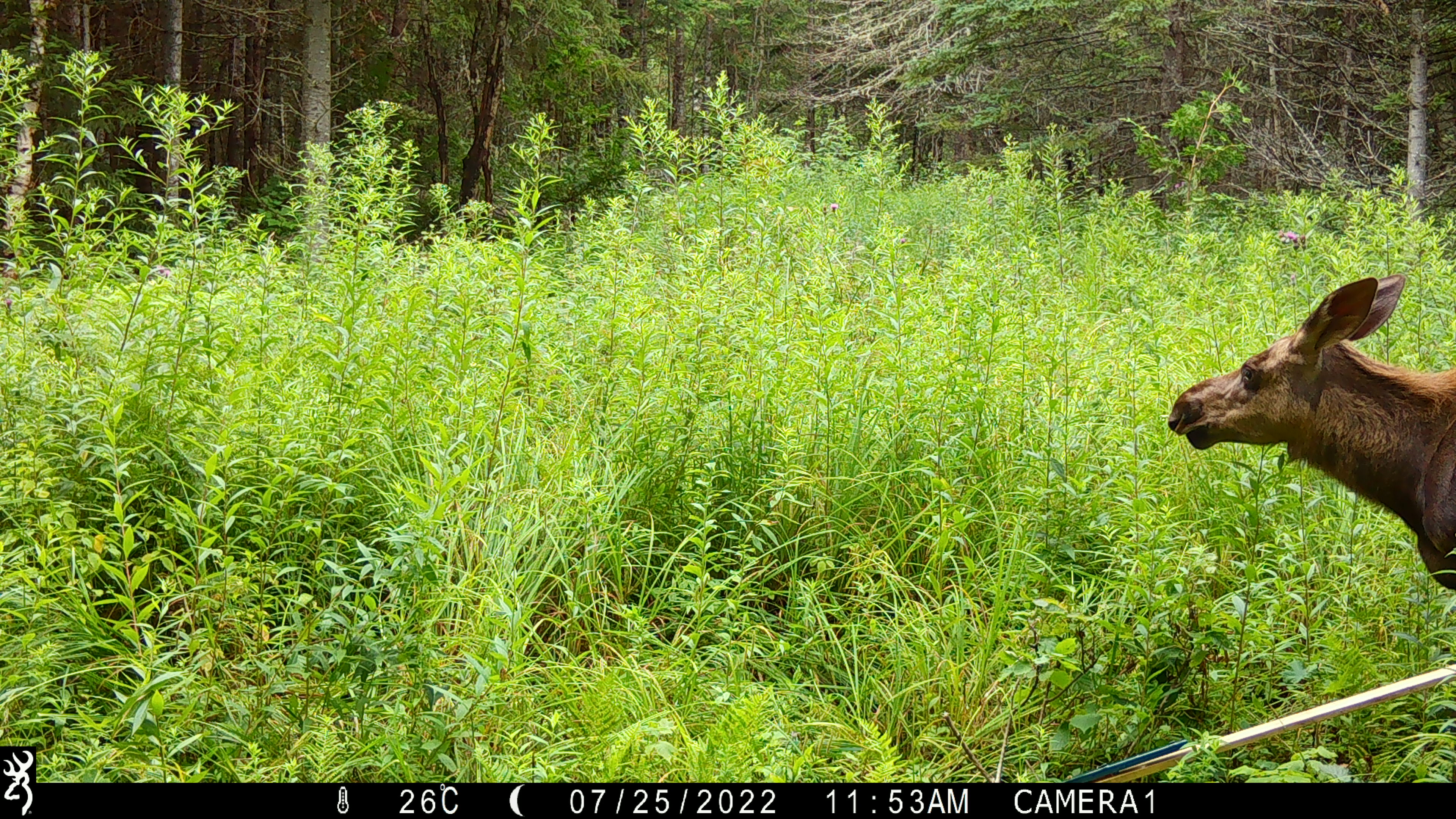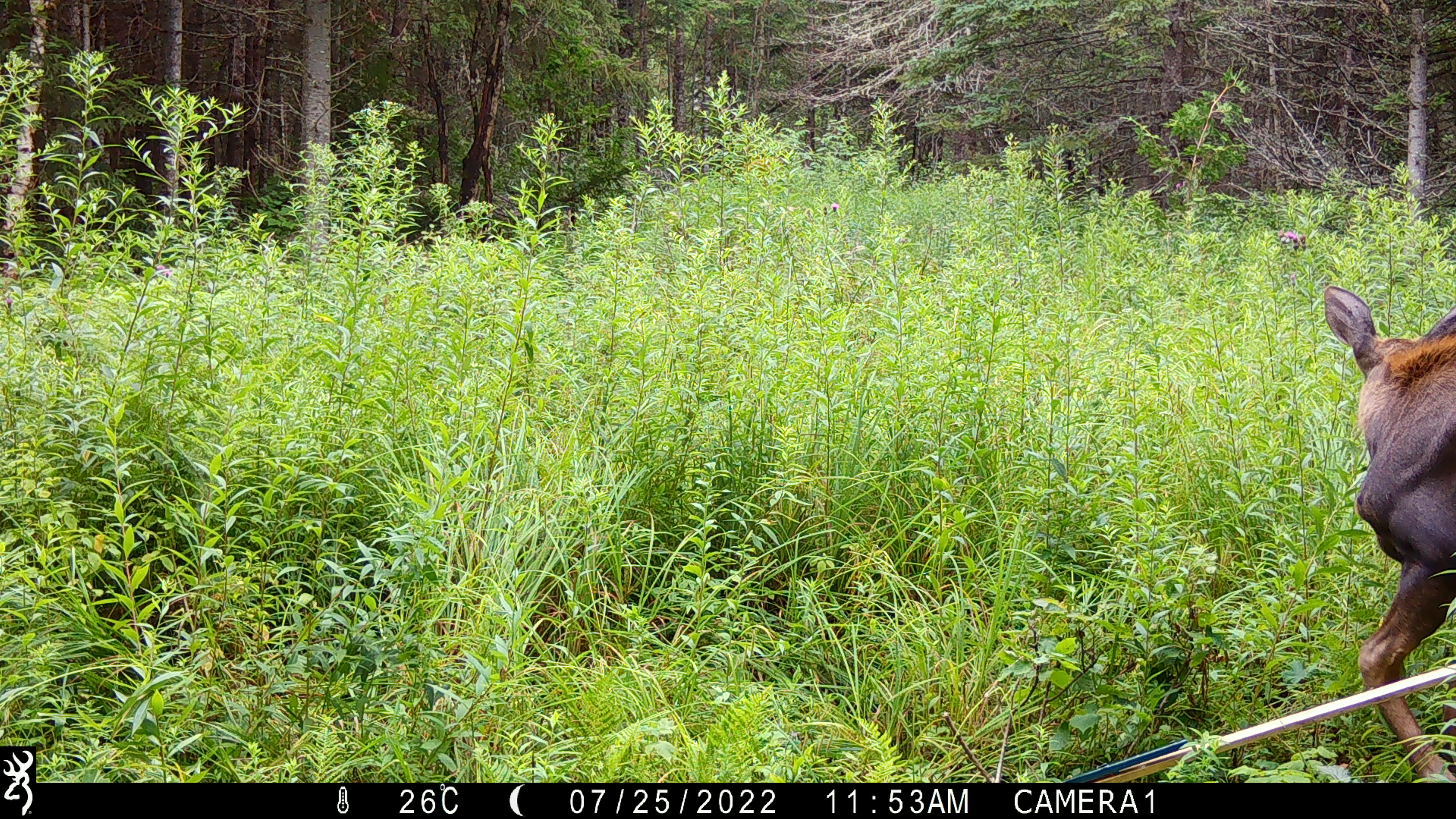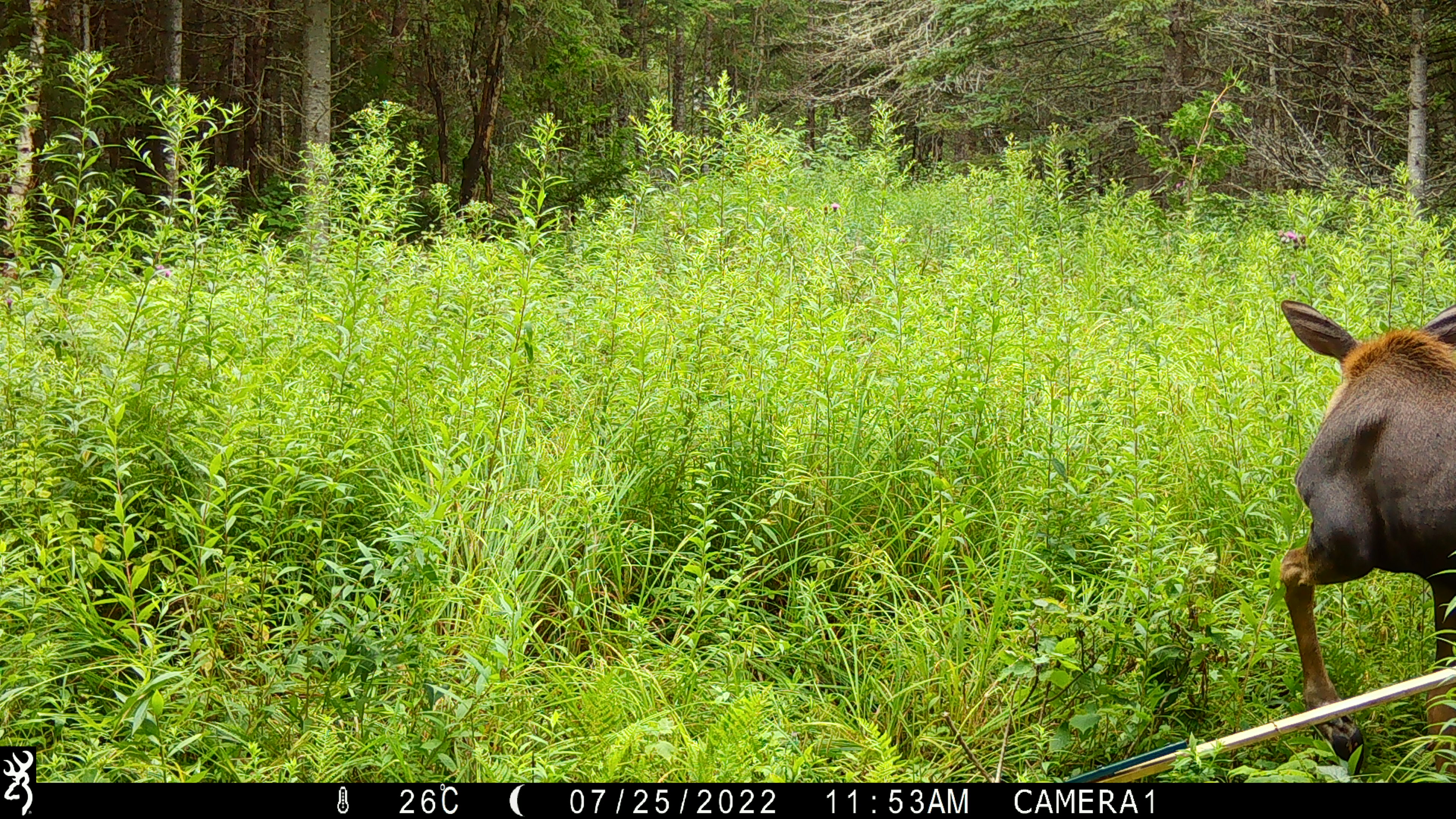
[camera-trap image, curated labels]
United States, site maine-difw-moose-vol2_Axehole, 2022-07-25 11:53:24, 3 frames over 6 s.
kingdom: Animalia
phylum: Chordata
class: Mammalia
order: Artiodactyla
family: Cervidae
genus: Alces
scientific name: Alces alces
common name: moose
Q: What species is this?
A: Moose (Alces alces).